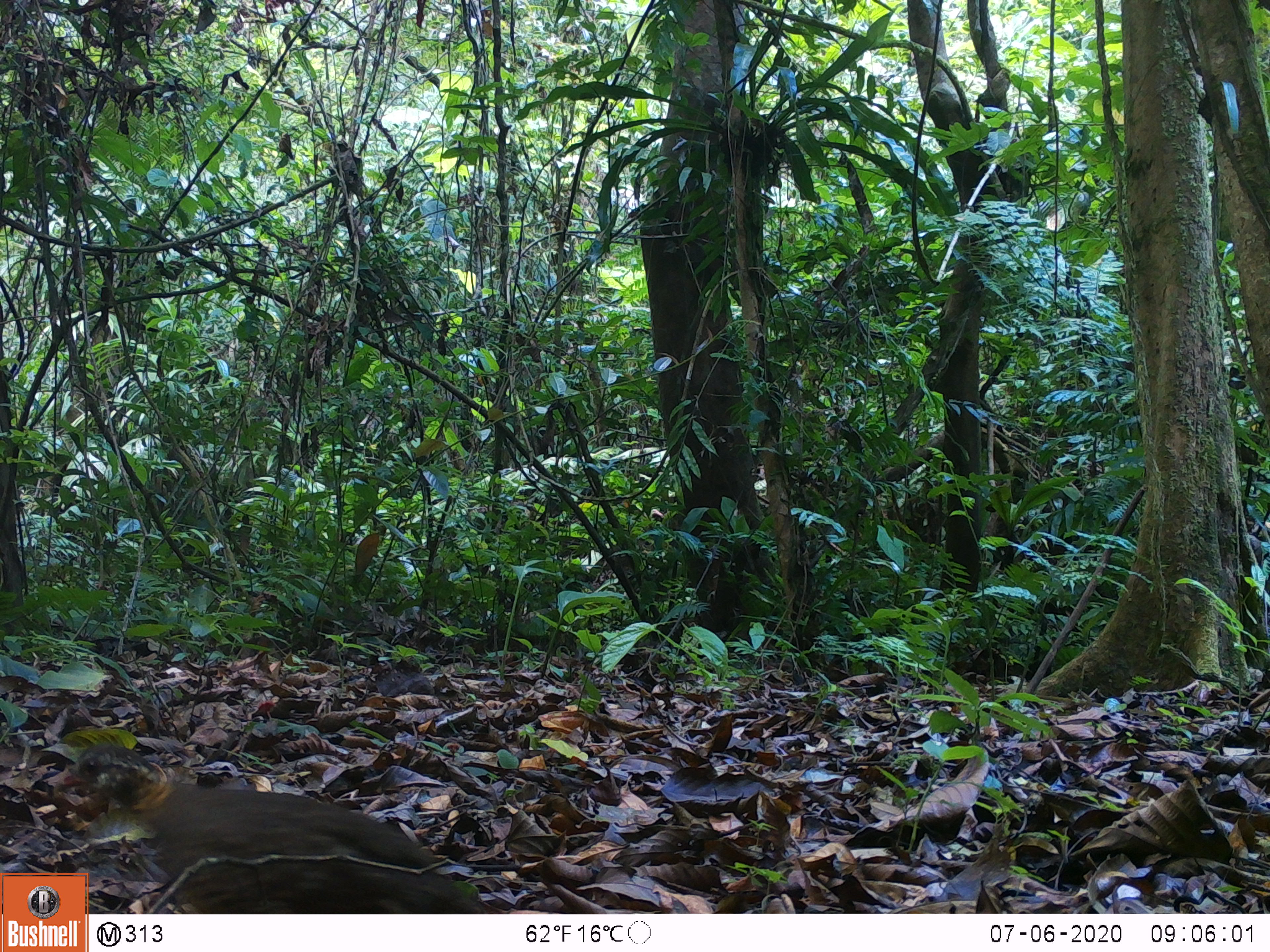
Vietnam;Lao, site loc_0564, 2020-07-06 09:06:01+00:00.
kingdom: Animalia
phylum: Chordata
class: Aves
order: Galliformes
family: Phasianidae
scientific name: Phasianidae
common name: partridge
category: unidentified partridge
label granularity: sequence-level